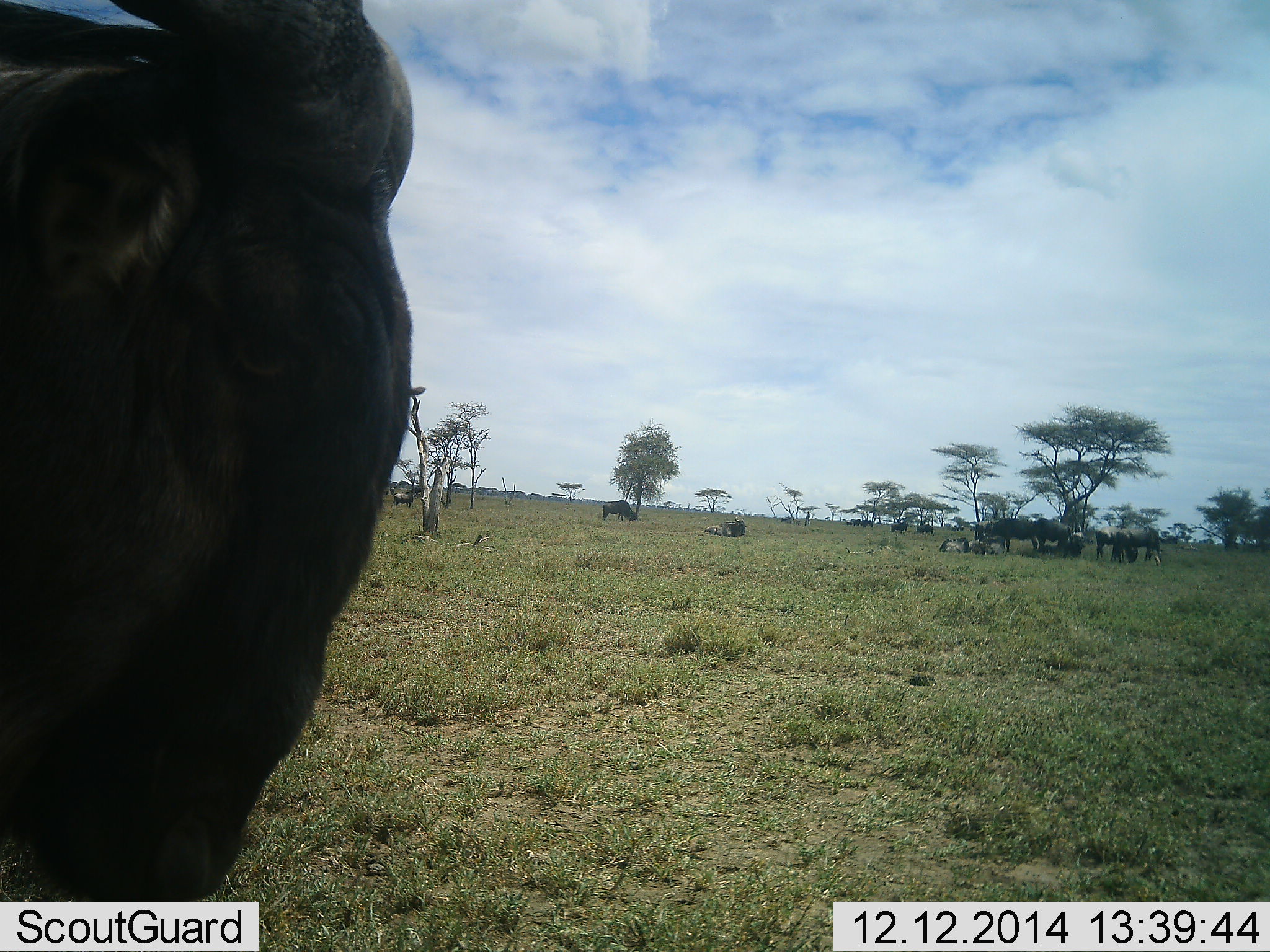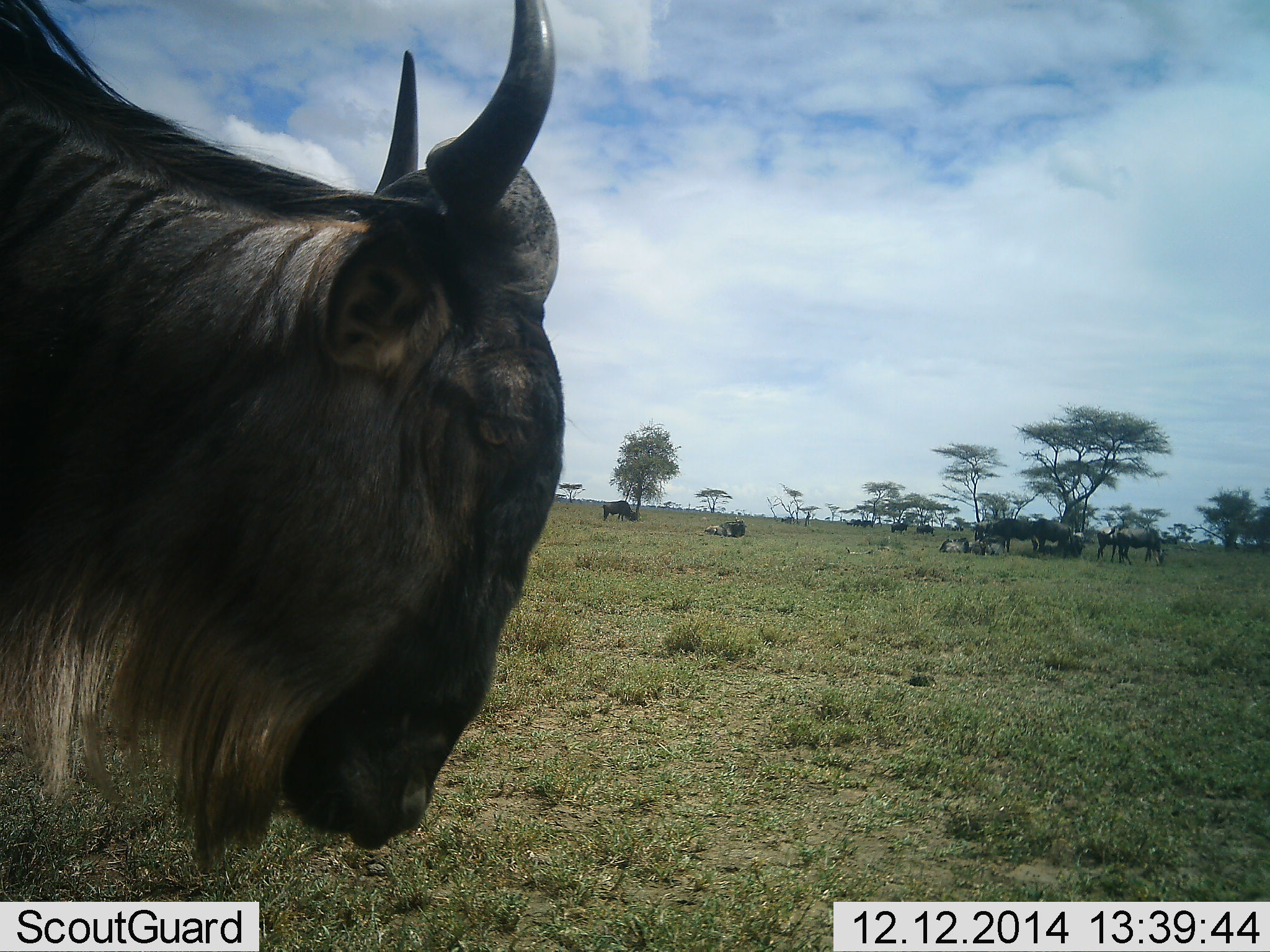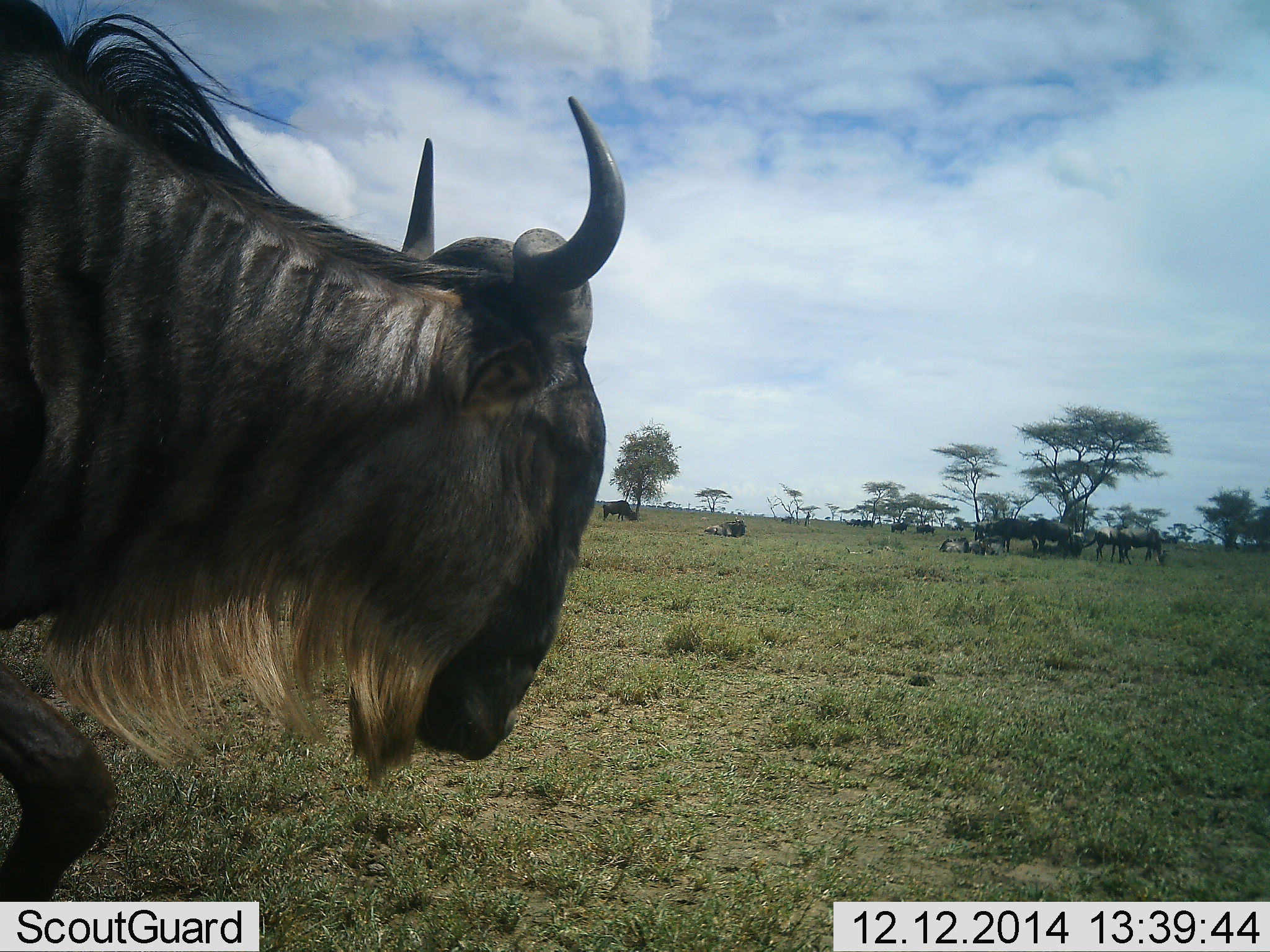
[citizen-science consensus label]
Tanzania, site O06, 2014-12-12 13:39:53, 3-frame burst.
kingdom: Animalia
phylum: Chordata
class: Mammalia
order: Artiodactyla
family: Bovidae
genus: Connochaetes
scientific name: Connochaetes taurinus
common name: blue wildebeest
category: wildebeest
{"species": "wildebeest (blue wildebeest) (Connochaetes taurinus)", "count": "11-50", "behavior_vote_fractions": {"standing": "80%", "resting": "60%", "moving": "60%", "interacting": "0%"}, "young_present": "10%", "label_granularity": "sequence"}